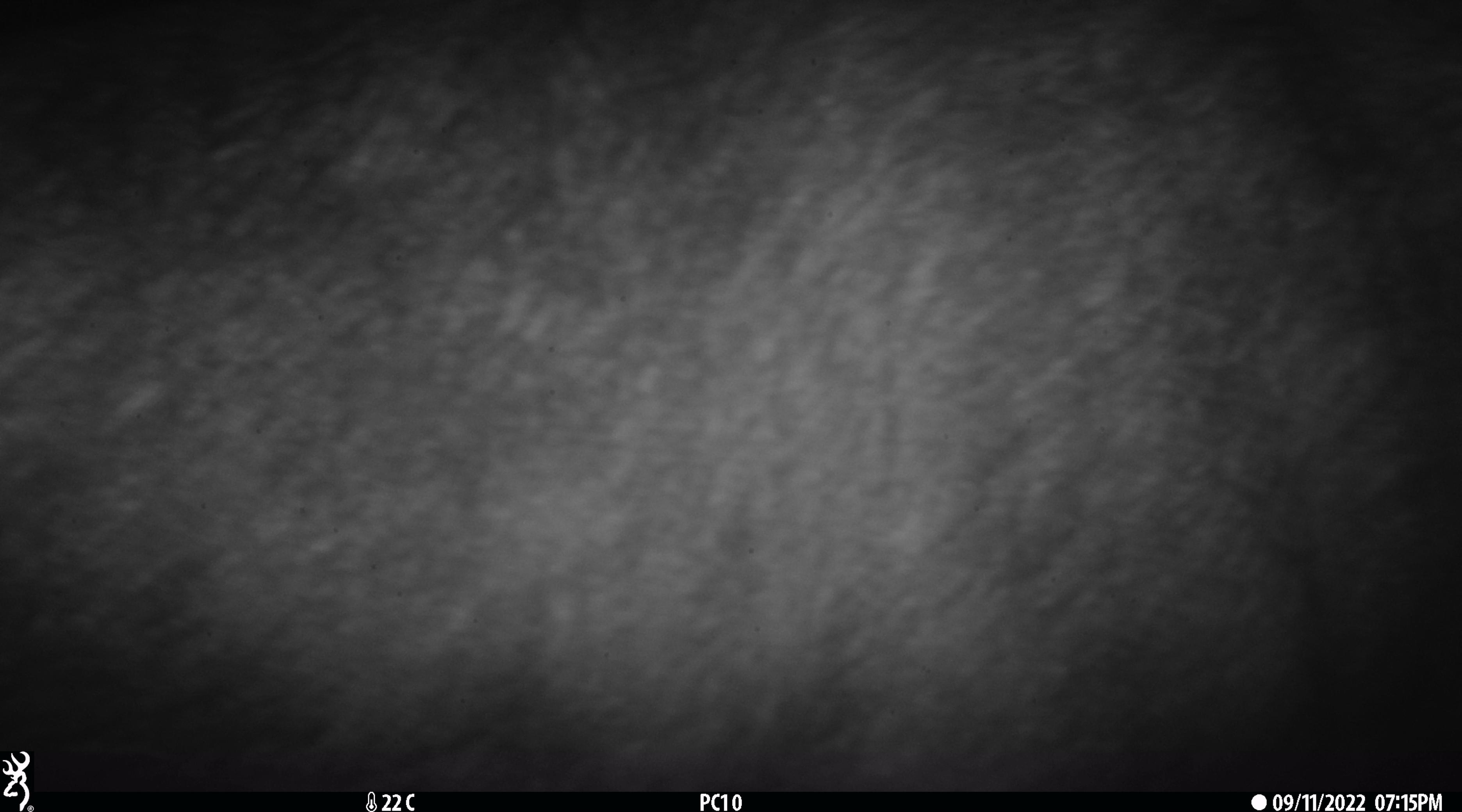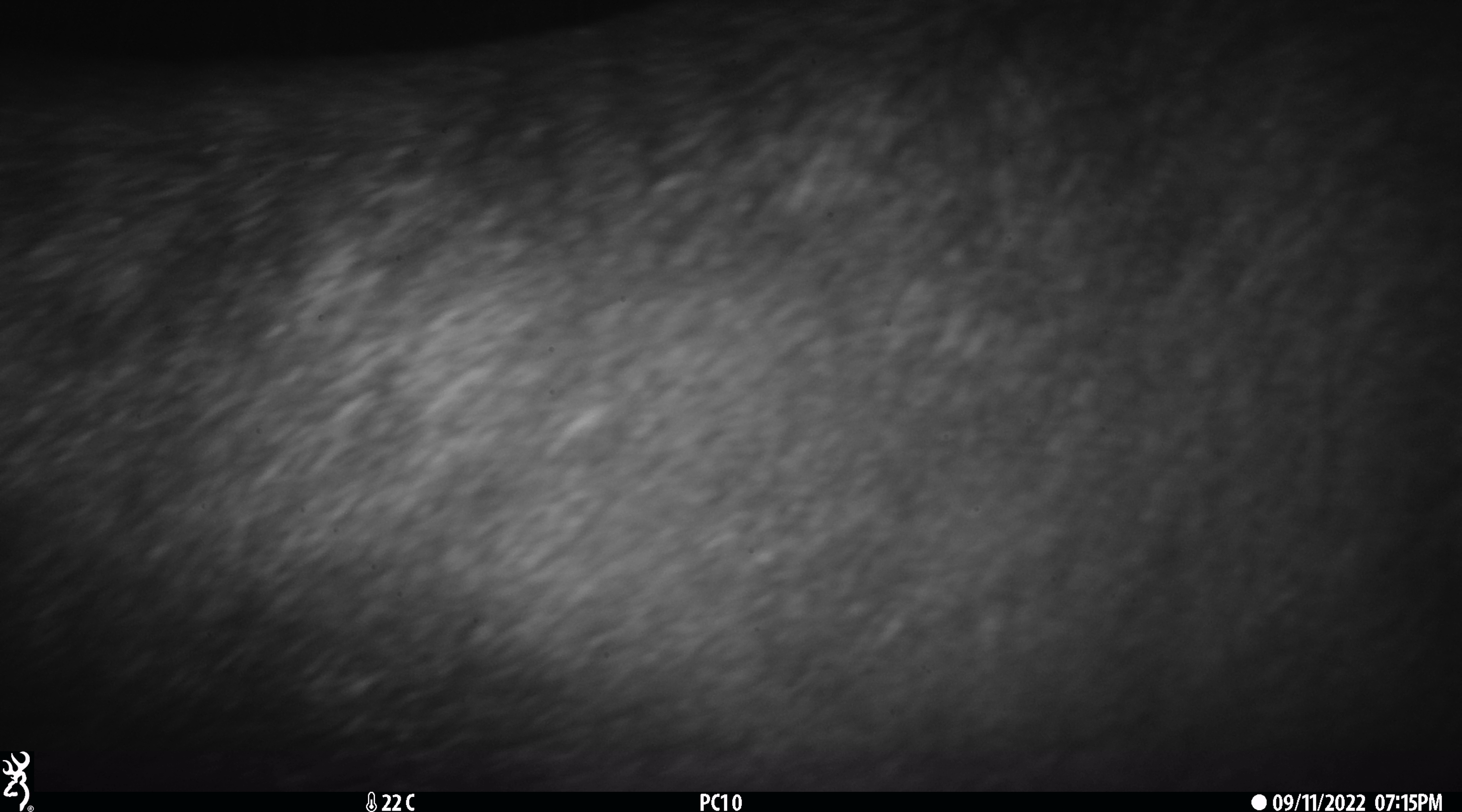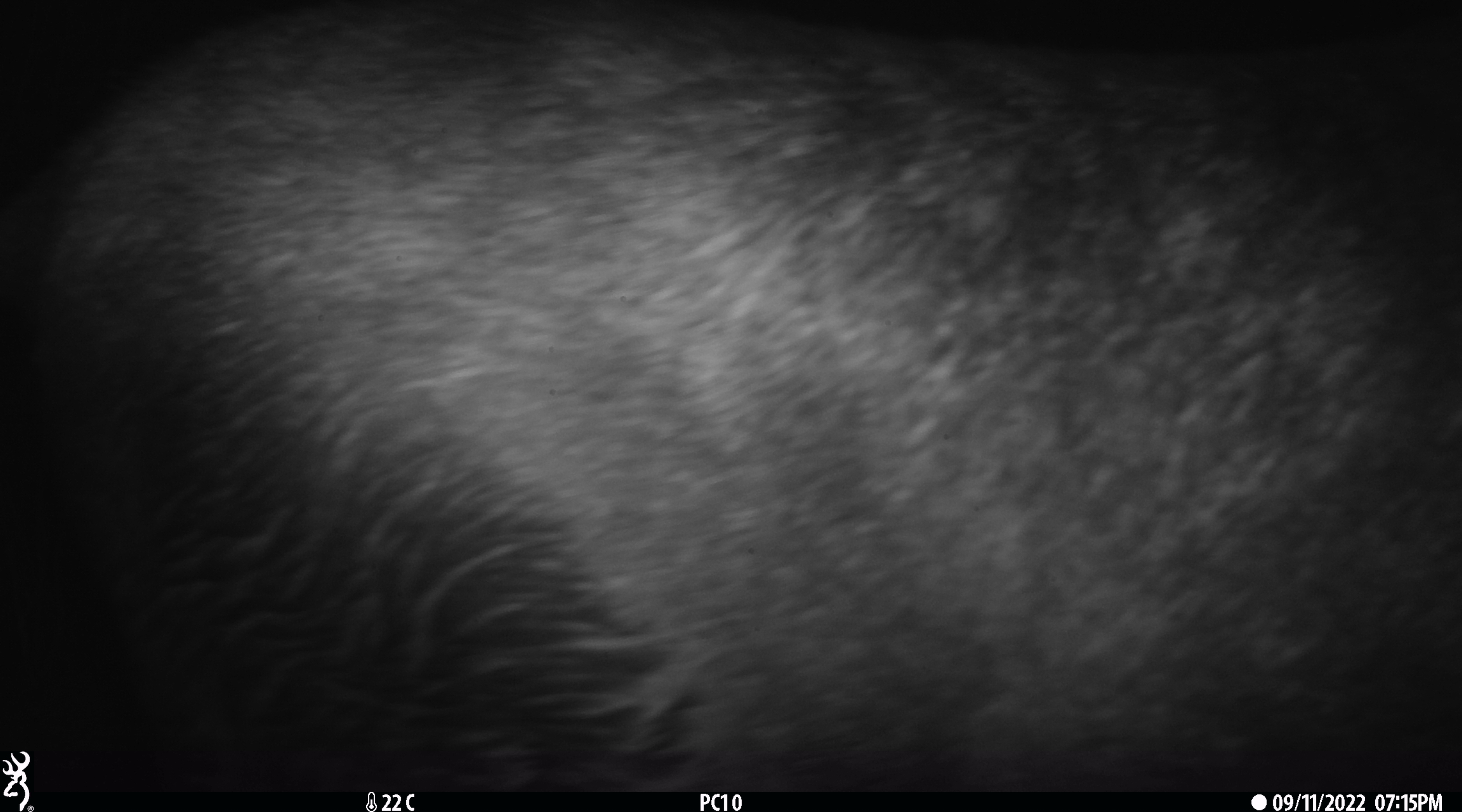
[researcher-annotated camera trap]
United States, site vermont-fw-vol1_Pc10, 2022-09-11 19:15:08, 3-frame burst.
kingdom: Animalia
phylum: Chordata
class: Mammalia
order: Artiodactyla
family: Cervidae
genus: Alces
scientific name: Alces alces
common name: moose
Moose (Alces alces).